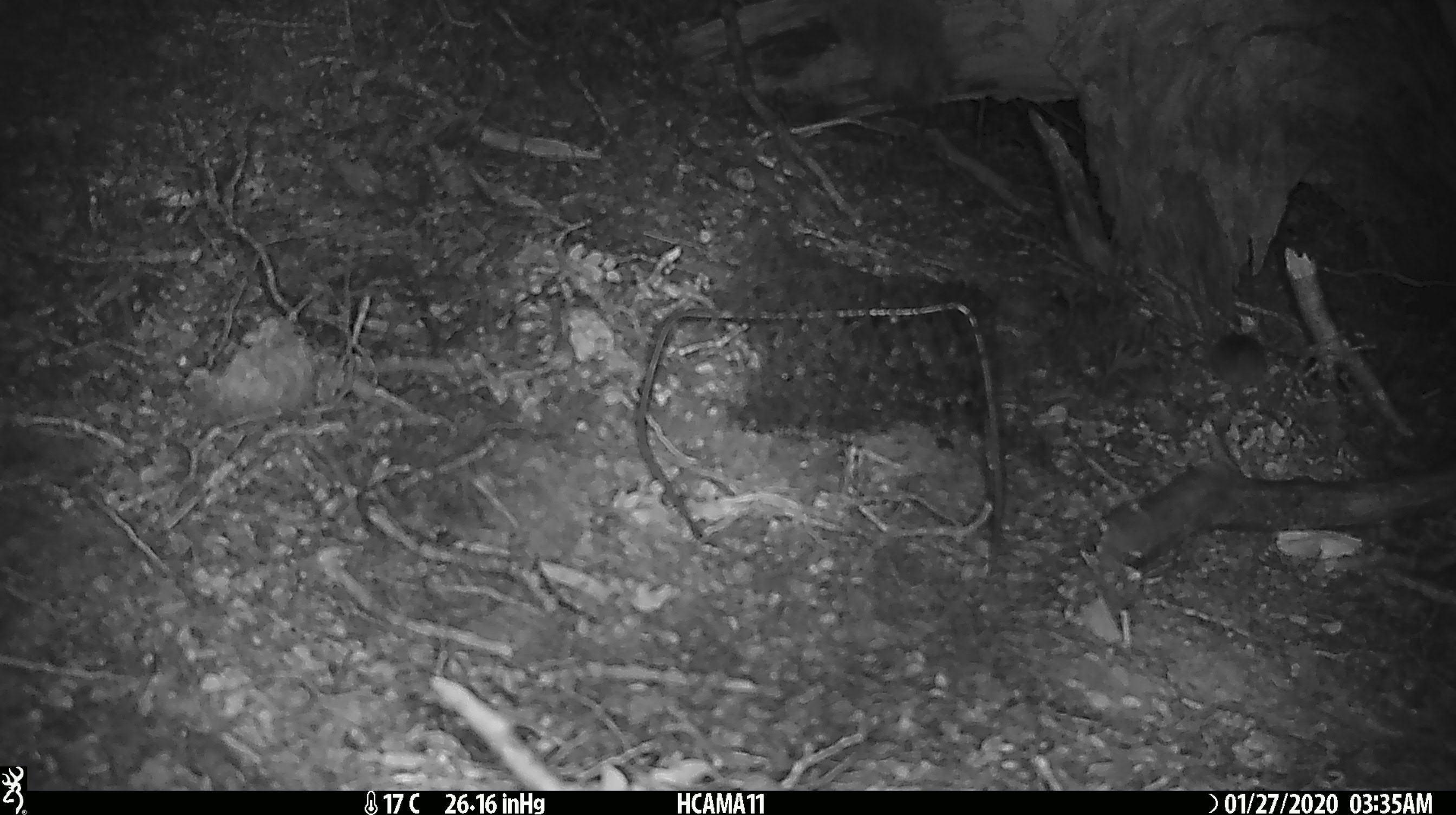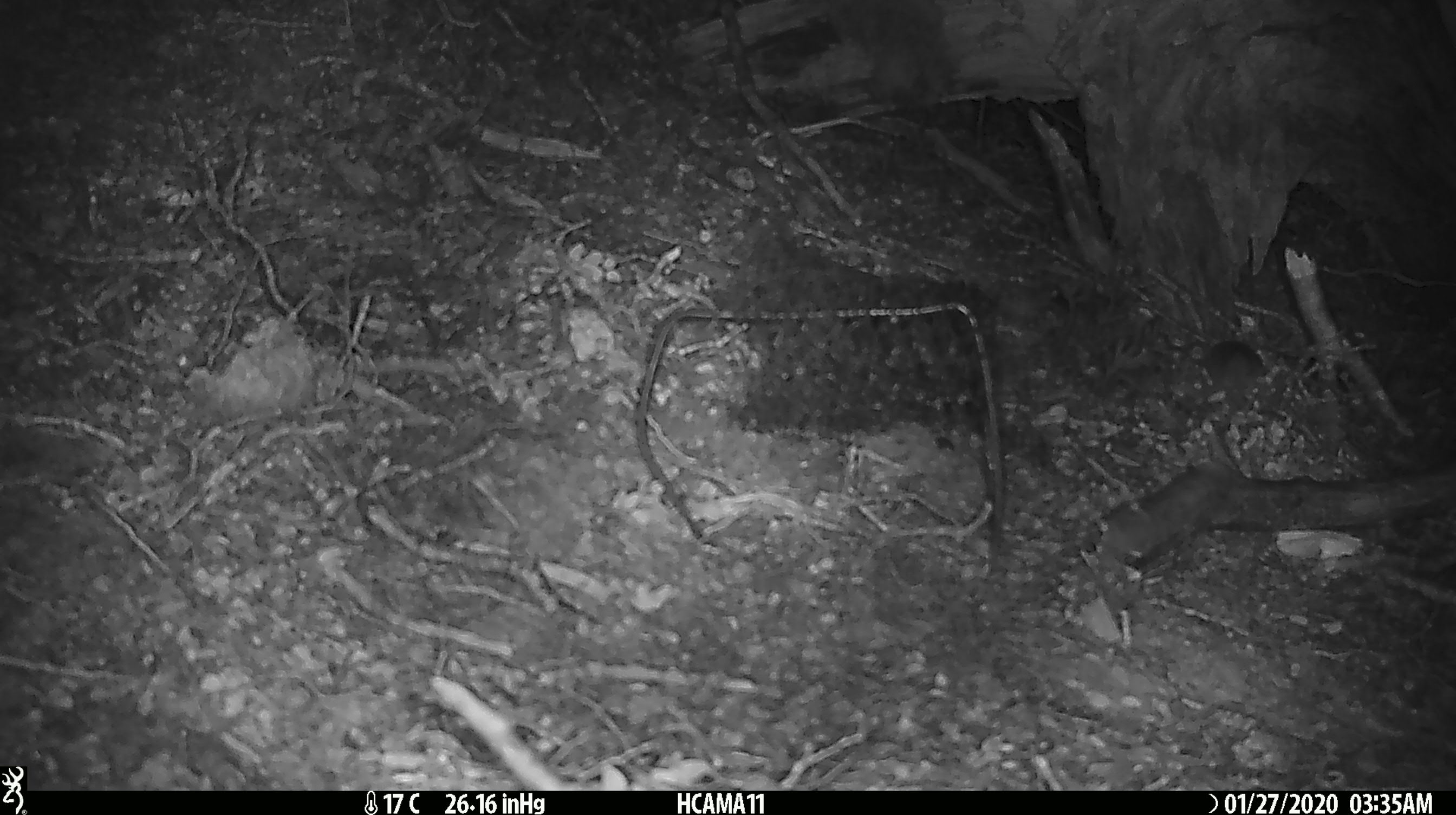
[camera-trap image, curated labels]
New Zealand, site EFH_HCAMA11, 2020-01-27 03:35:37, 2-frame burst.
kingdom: Animalia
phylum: Chordata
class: Mammalia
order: Rodentia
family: Muridae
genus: Mus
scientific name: Mus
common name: mouse